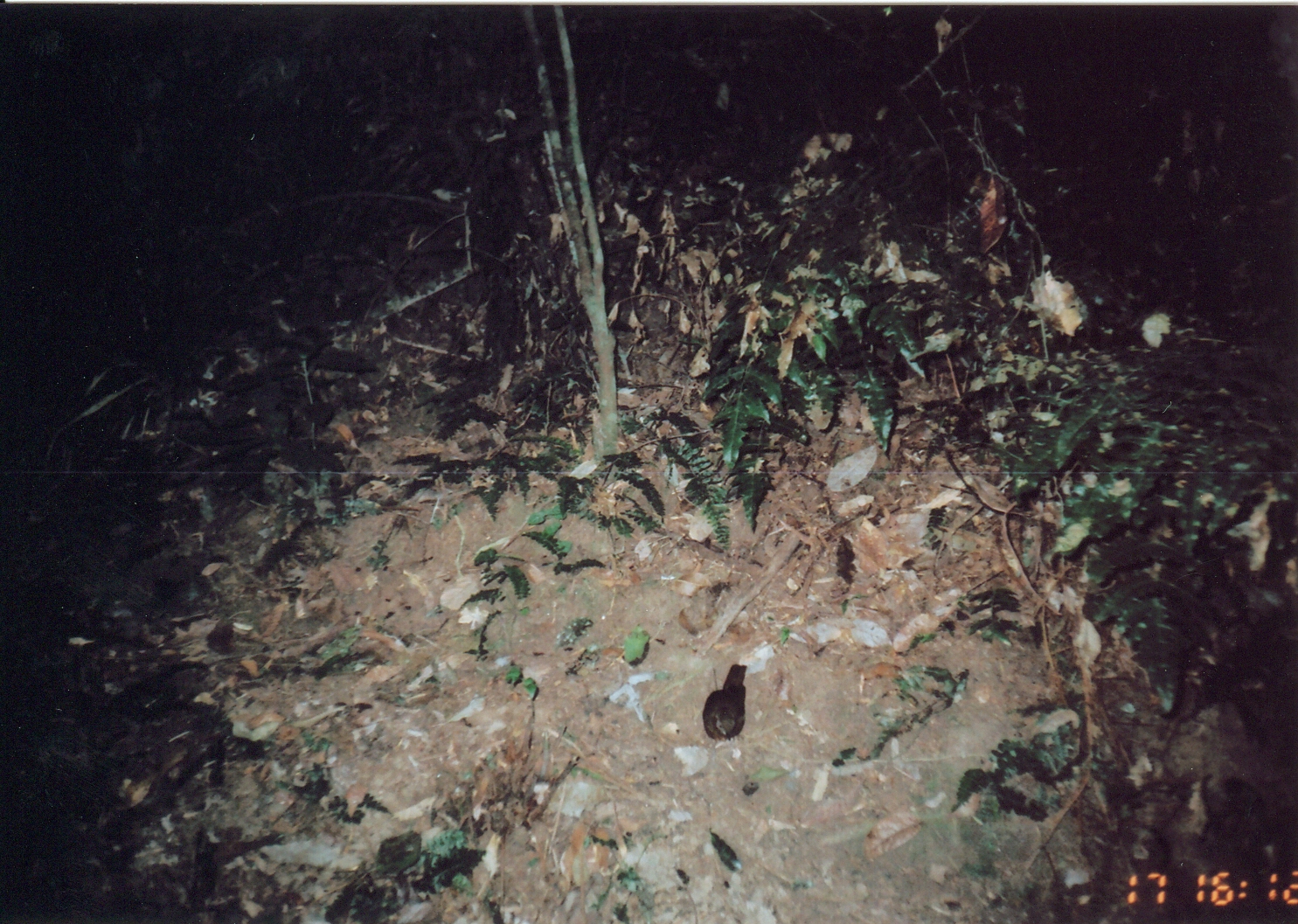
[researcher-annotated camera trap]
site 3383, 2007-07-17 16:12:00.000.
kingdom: Animalia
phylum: Chordata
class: Aves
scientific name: Aves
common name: bird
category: unknown bird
Unknown bird (bird) (Aves), count 1.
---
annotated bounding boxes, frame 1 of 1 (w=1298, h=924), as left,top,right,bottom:
unknown bird: 701,662,748,750